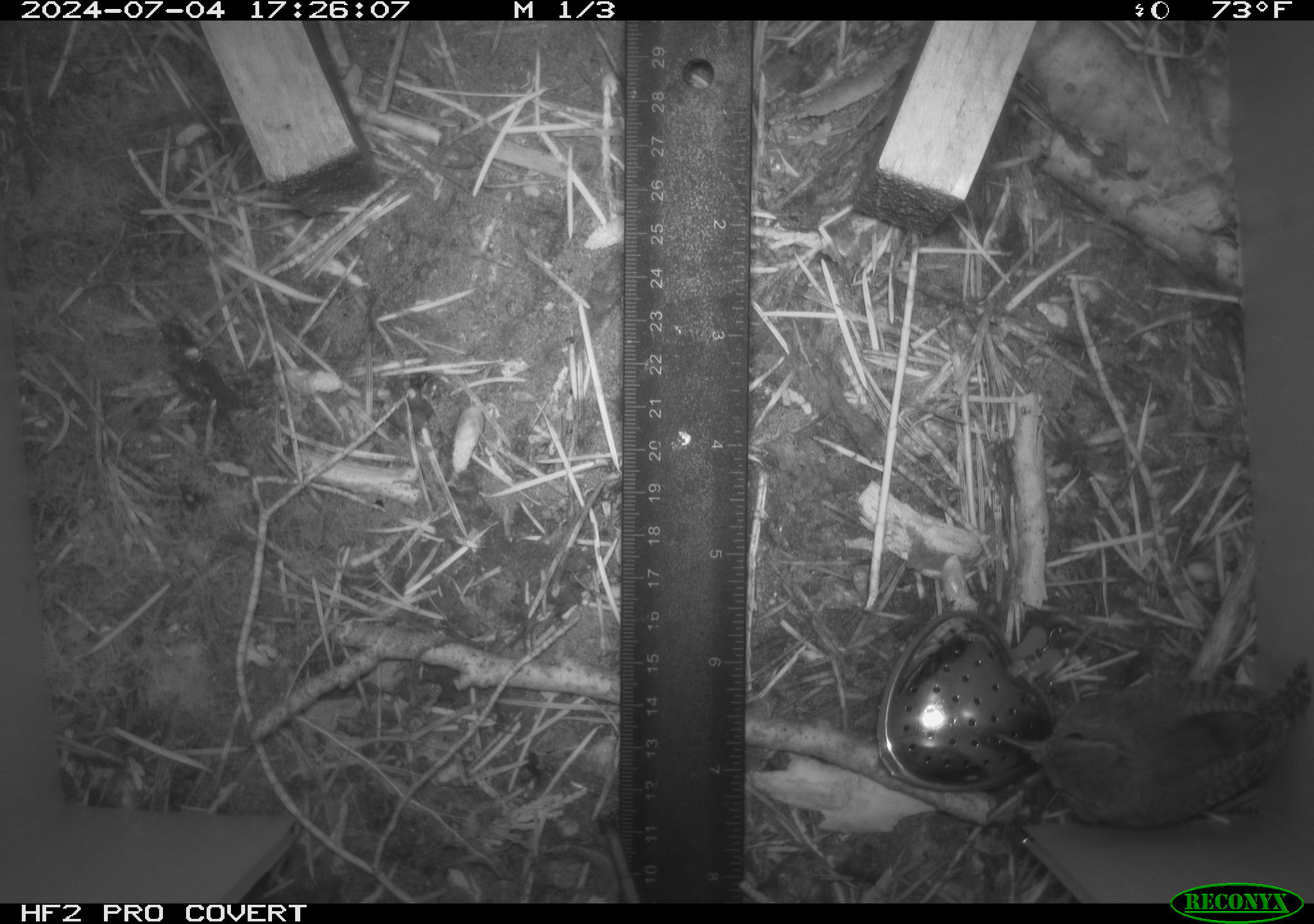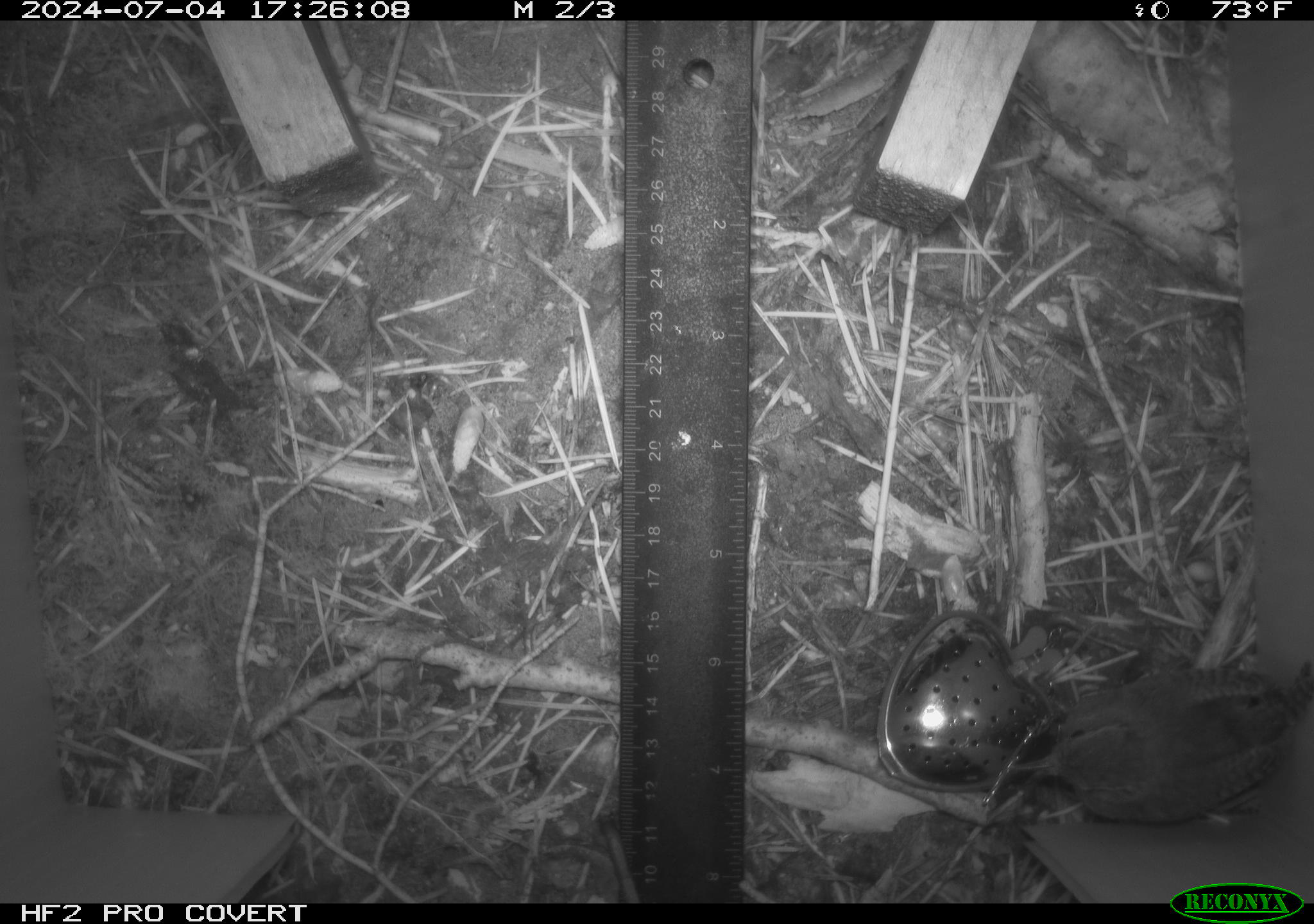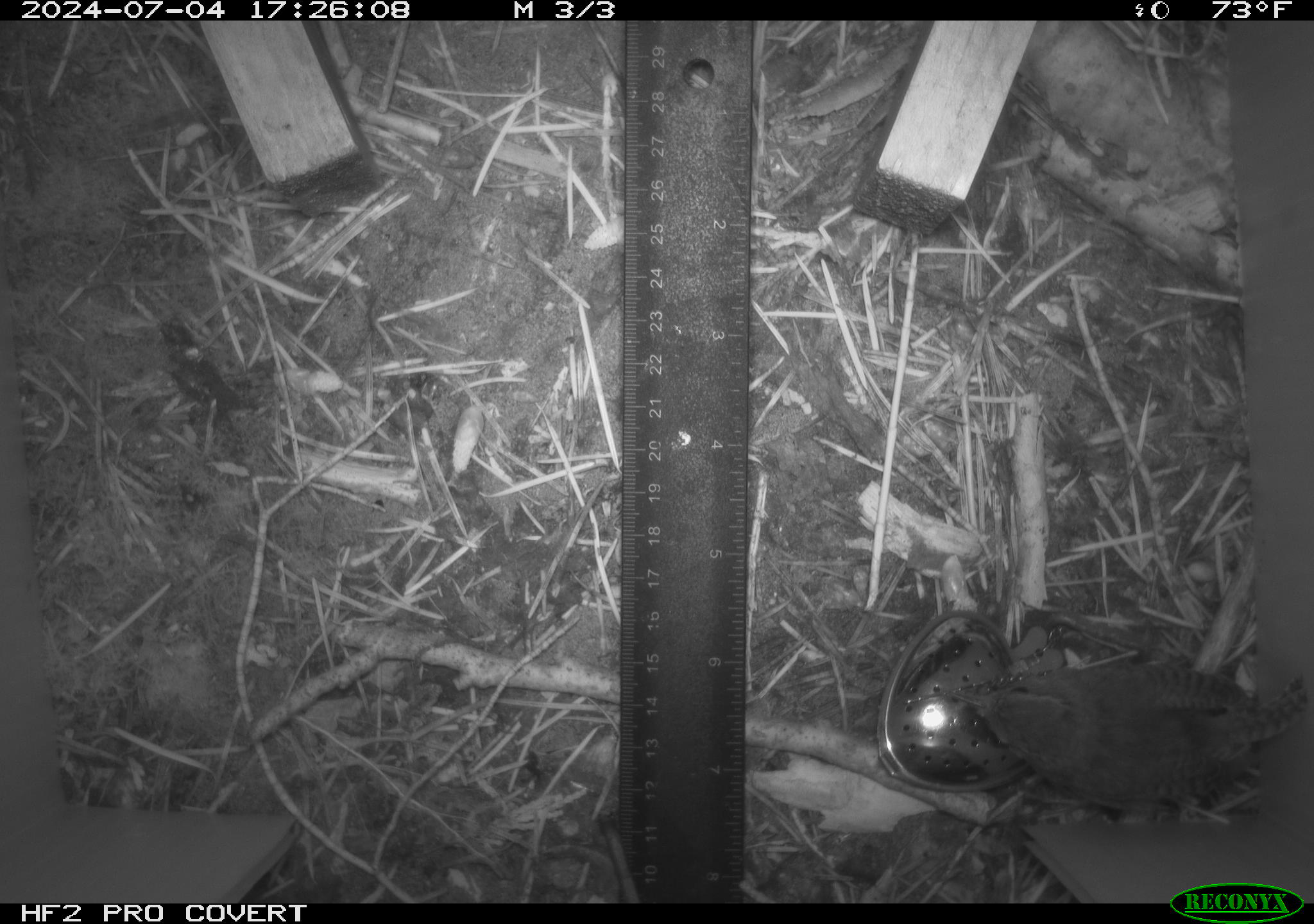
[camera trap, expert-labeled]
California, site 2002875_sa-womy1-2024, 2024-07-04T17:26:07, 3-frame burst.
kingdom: Animalia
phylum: Chordata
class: Aves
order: Passeriformes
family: Troglodytidae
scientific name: Troglodytidae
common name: wren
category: troglodytidae family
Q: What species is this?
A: Troglodytidae family (wren) (Troglodytidae).